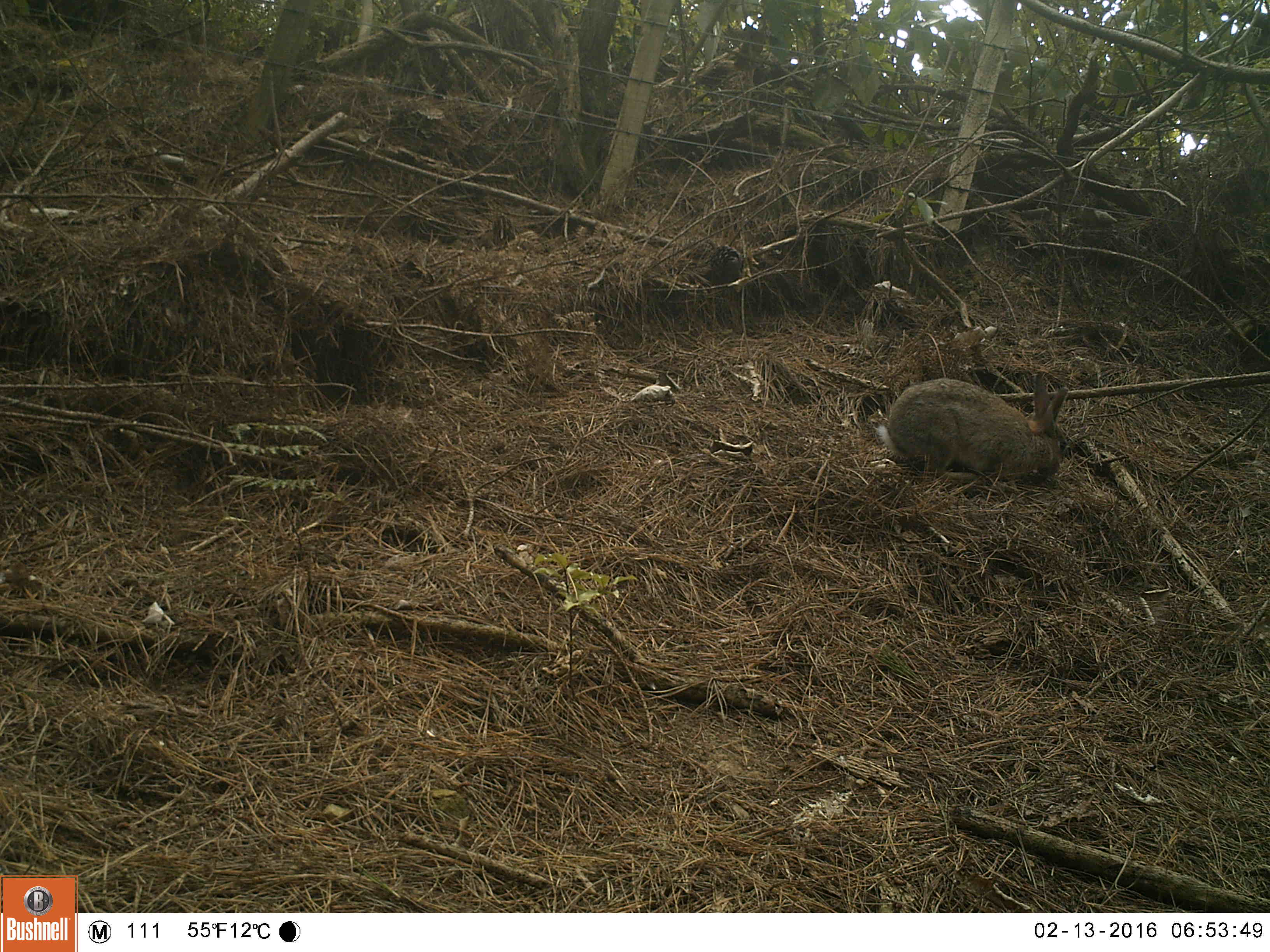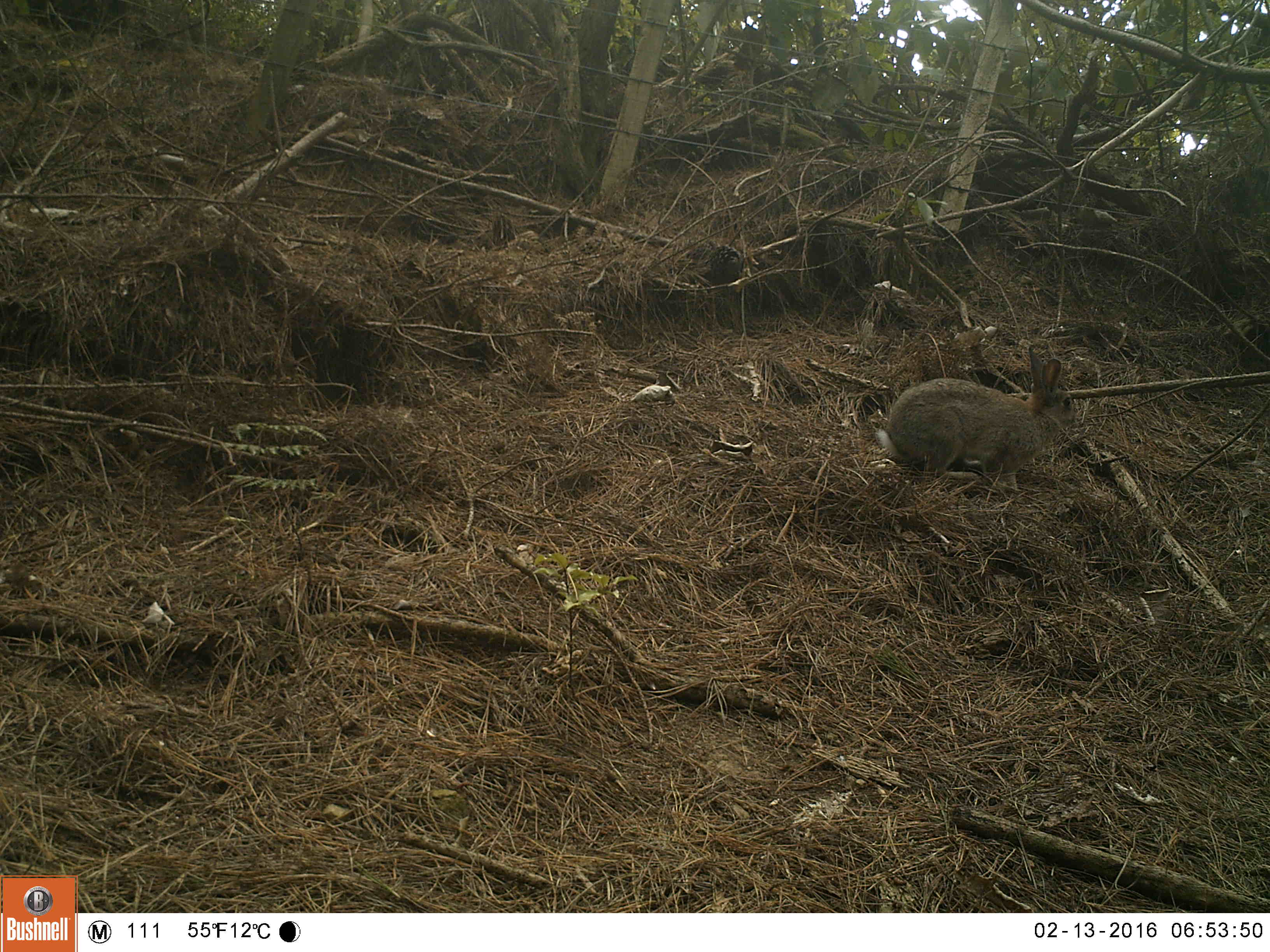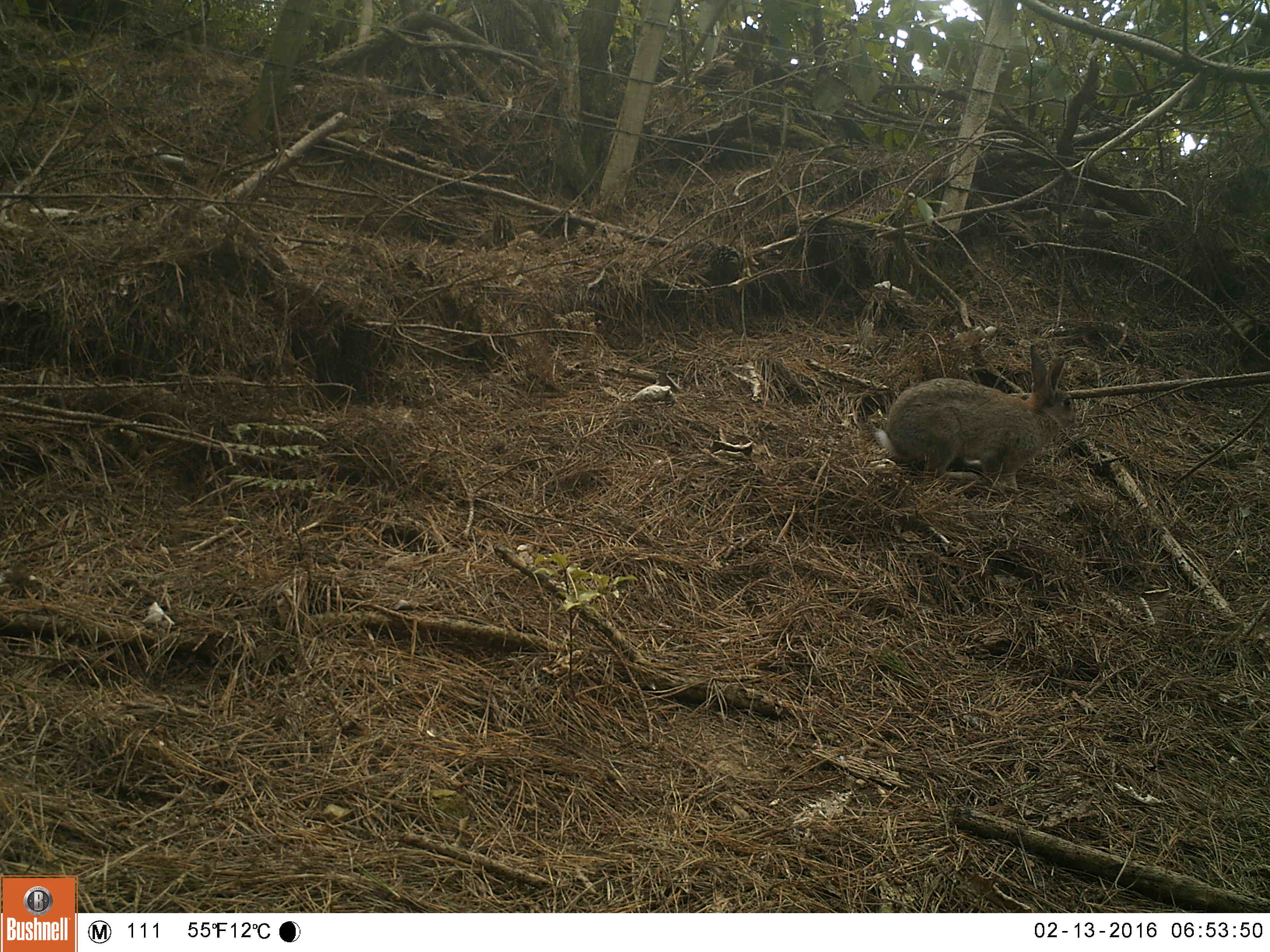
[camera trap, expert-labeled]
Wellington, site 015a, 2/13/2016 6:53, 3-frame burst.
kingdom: Animalia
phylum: Chordata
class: Mammalia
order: Lagomorpha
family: Leporidae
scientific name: Leporidae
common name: rabbit